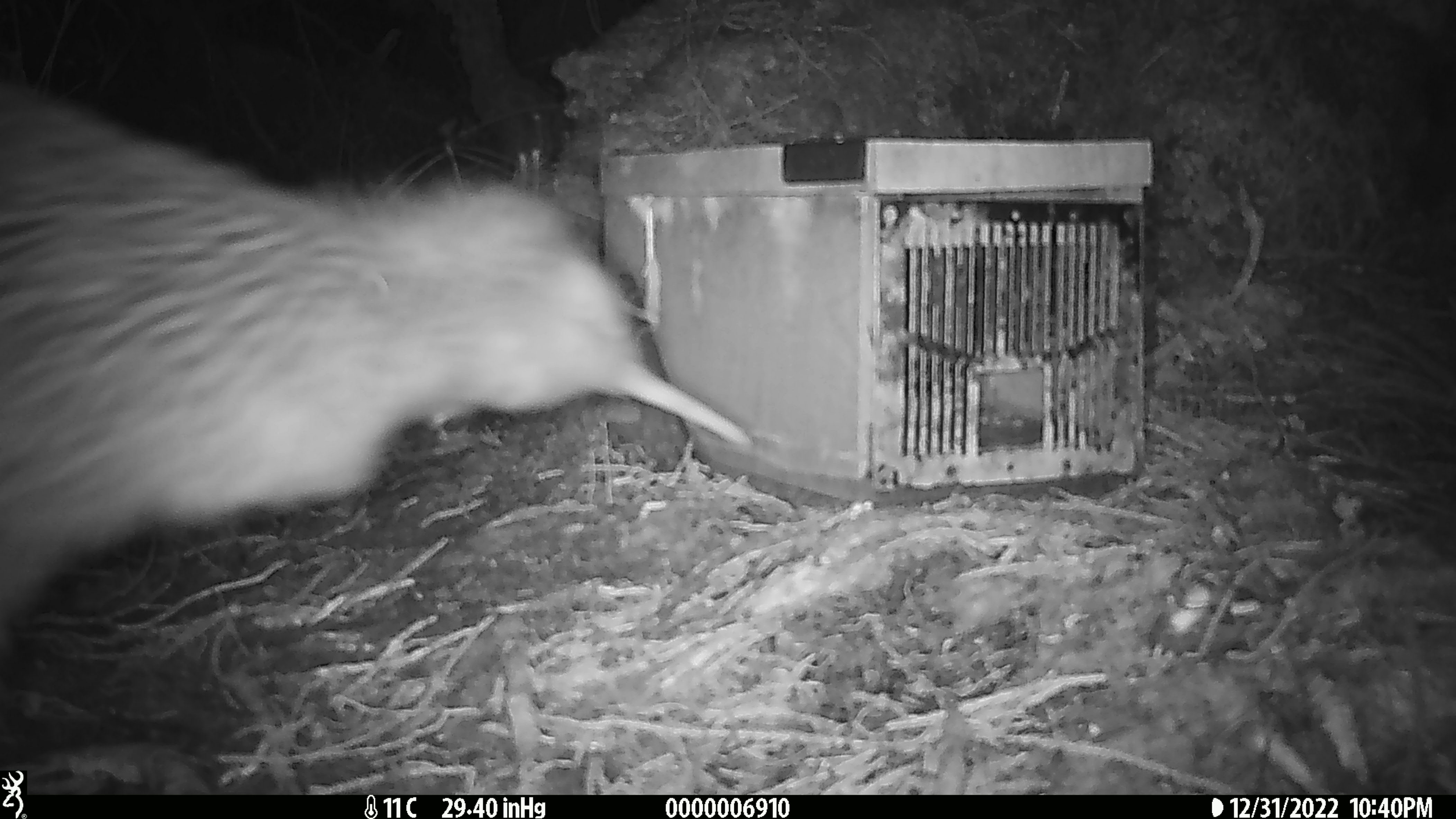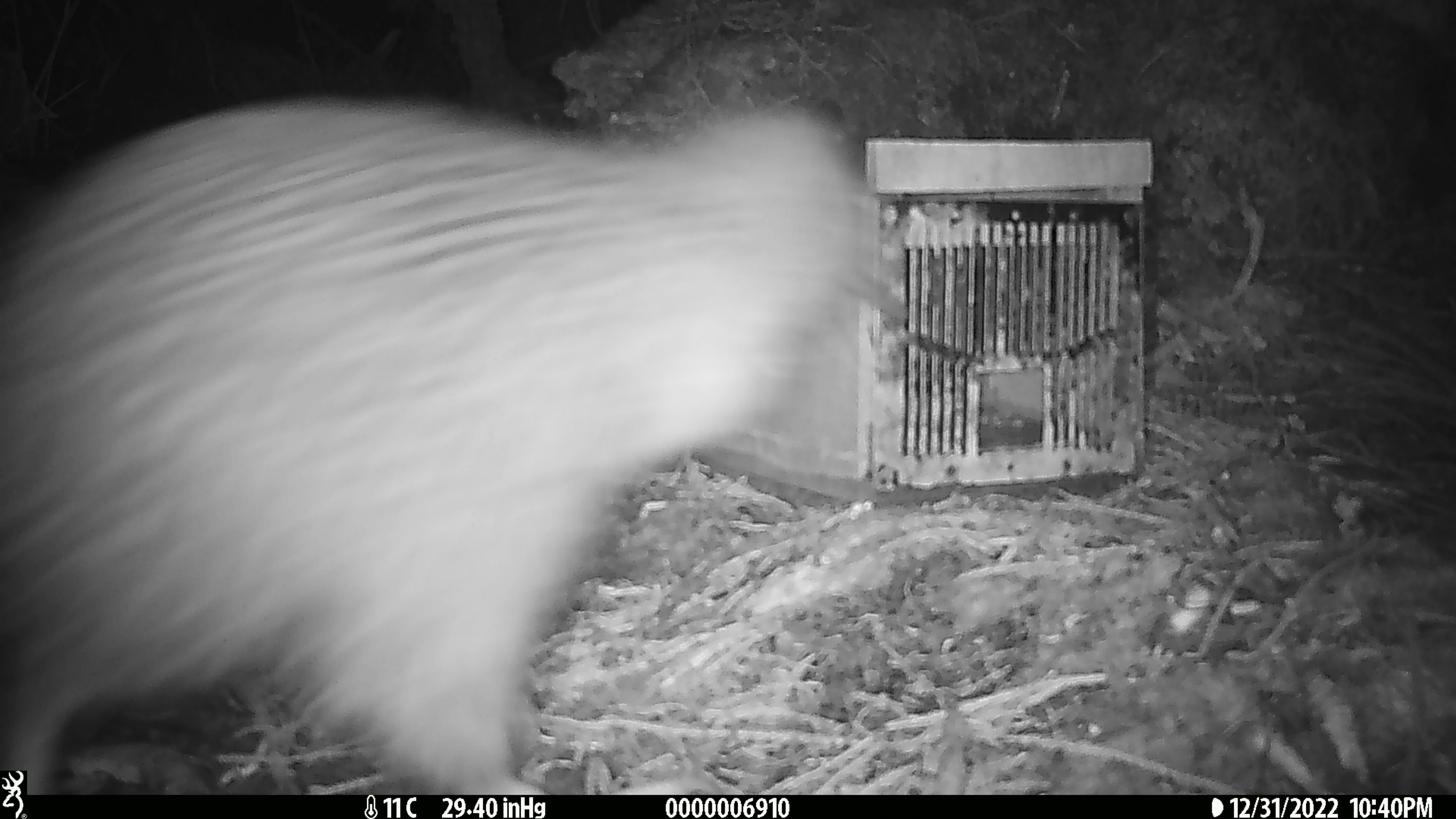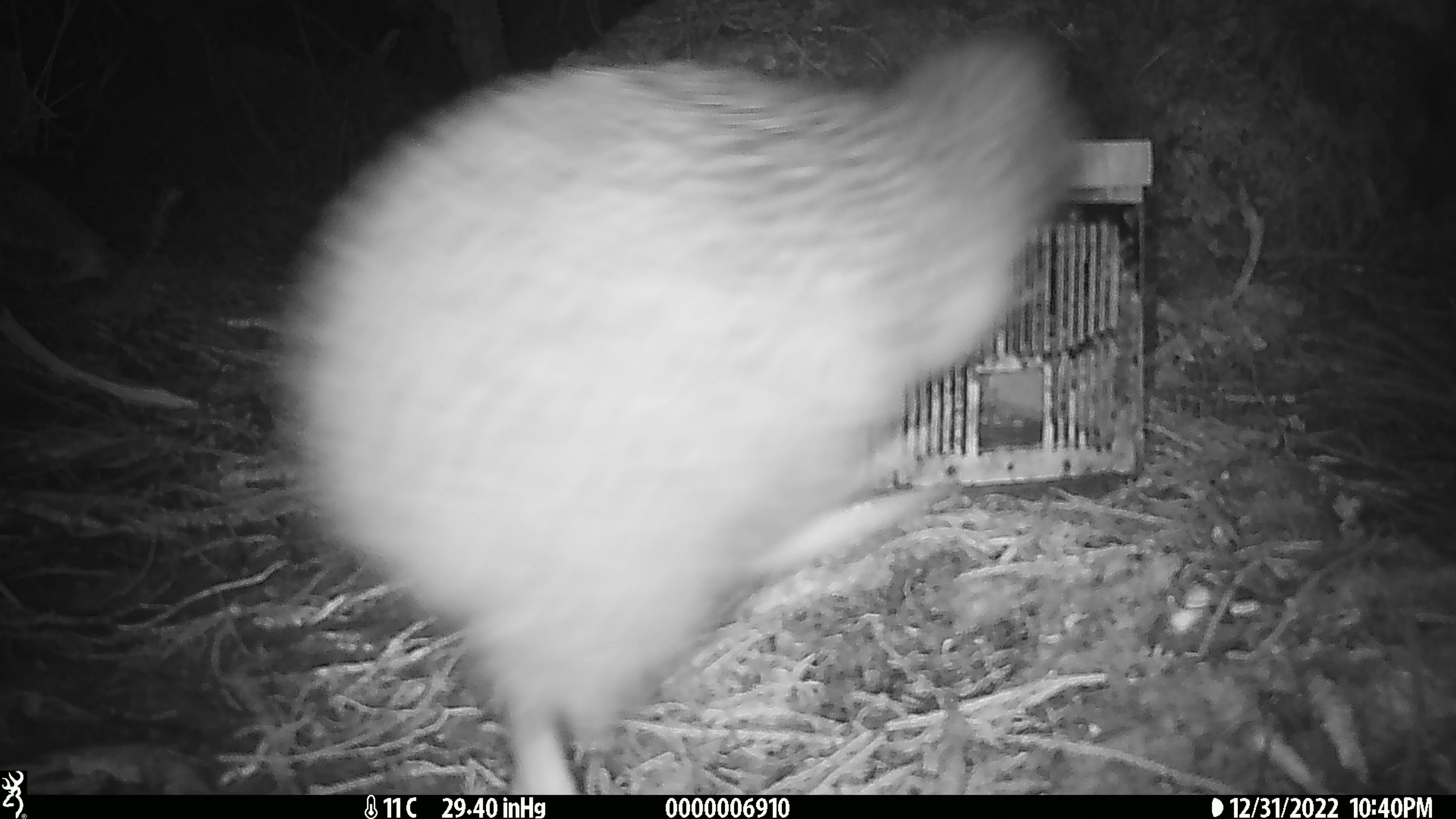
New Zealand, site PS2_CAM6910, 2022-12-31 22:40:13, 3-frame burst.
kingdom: Animalia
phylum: Chordata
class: Aves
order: Apterygiformes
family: Apterygidae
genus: Apteryx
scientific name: Apteryx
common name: kiwi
Kiwi (Apteryx).